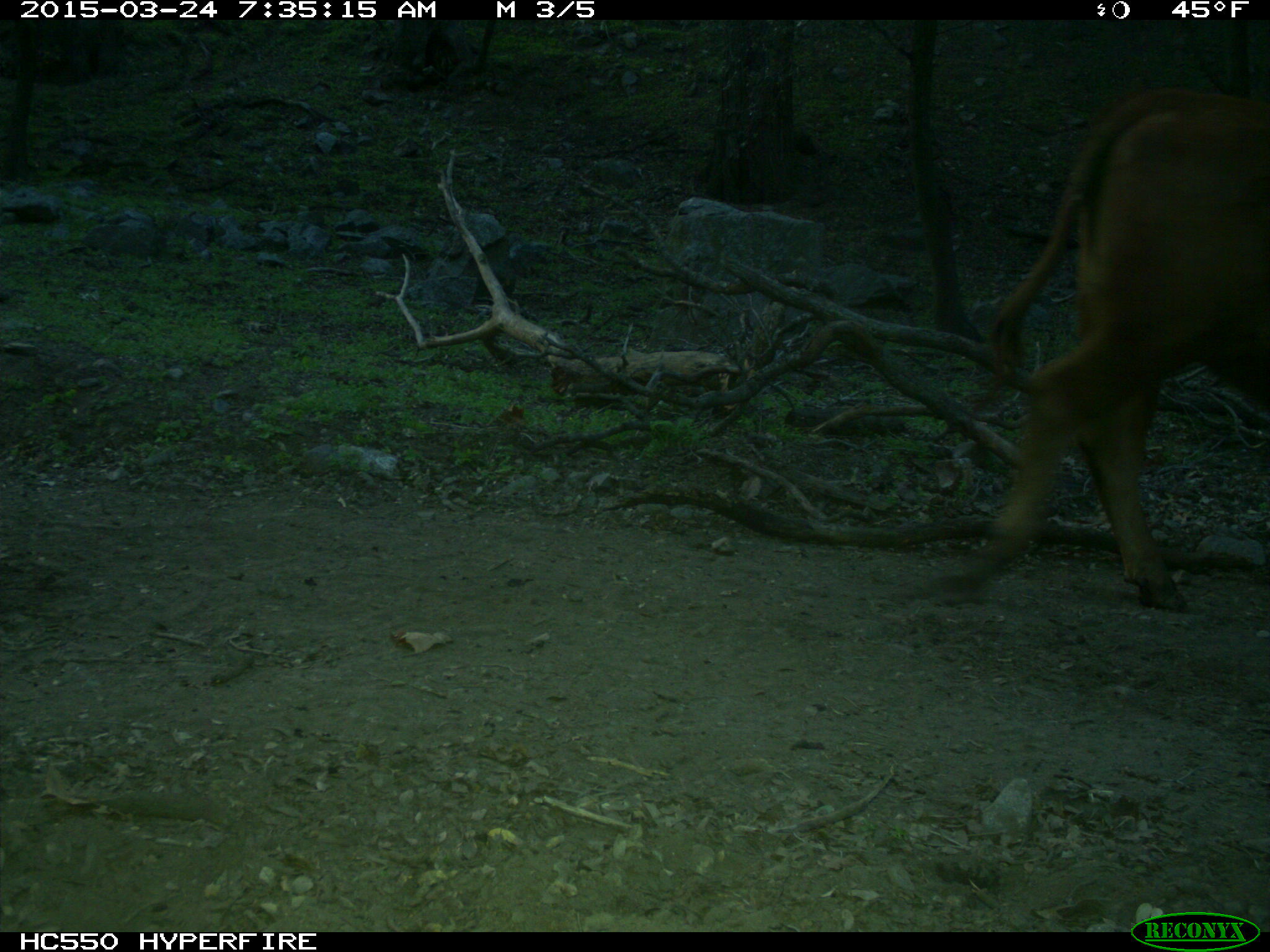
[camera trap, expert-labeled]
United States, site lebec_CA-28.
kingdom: Animalia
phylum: Chordata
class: Mammalia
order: Artiodactyla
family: Bovidae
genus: Bos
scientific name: Bos taurus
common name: domestic cow